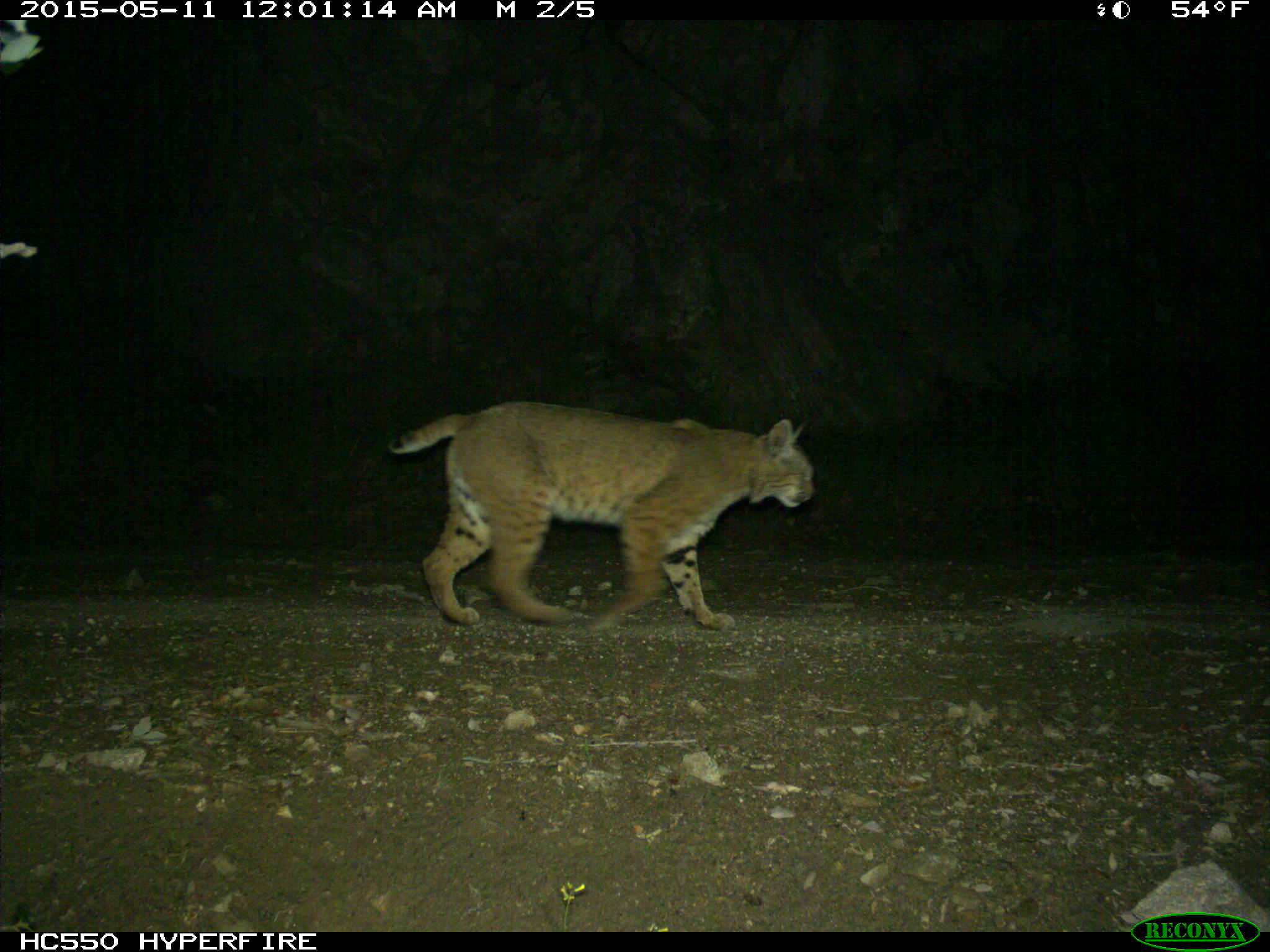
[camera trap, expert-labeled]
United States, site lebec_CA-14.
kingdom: Animalia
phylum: Chordata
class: Mammalia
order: Carnivora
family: Felidae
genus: Lynx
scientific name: Lynx rufus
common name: bobcat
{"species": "Lynx rufus (bobcat)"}